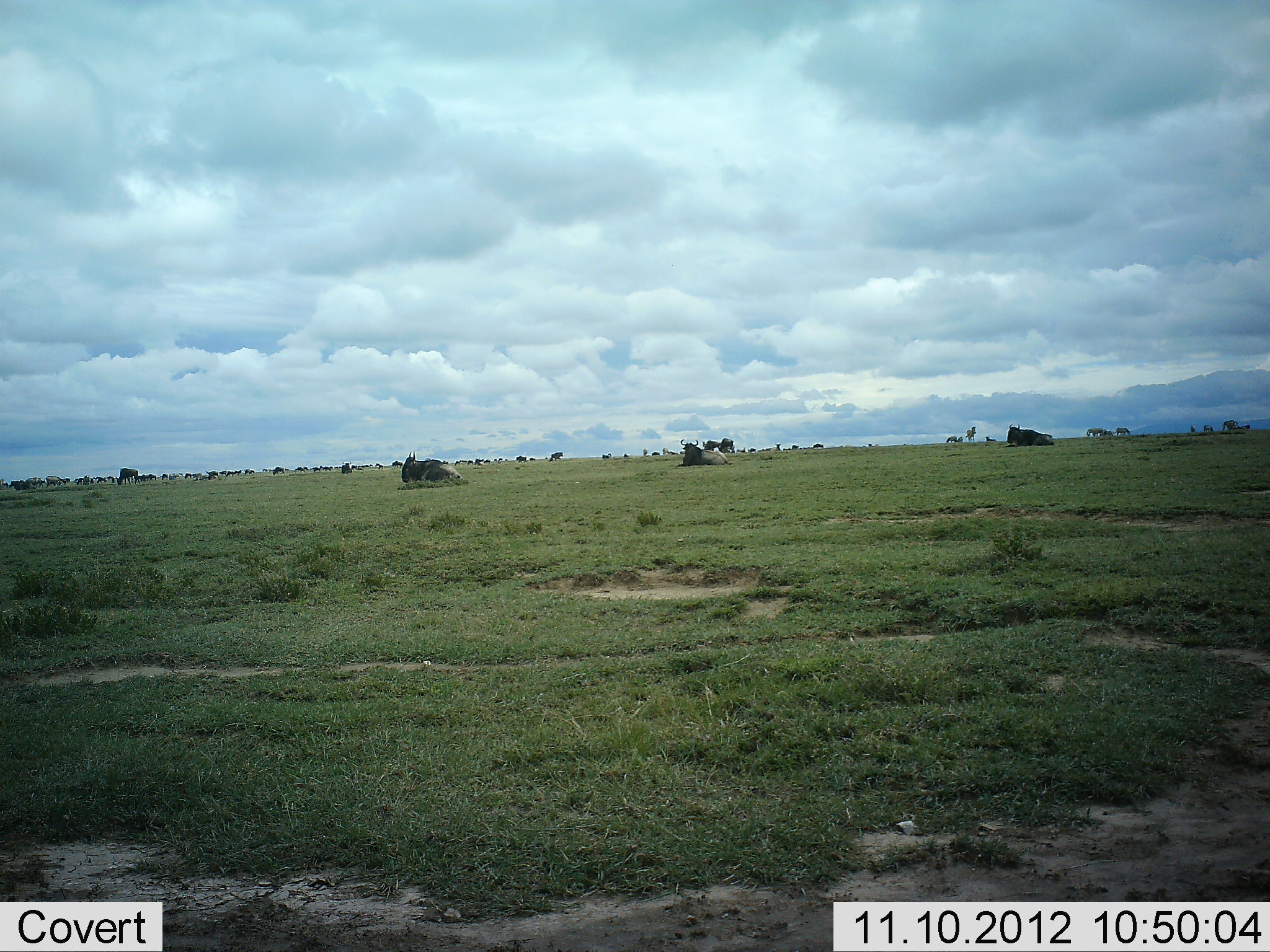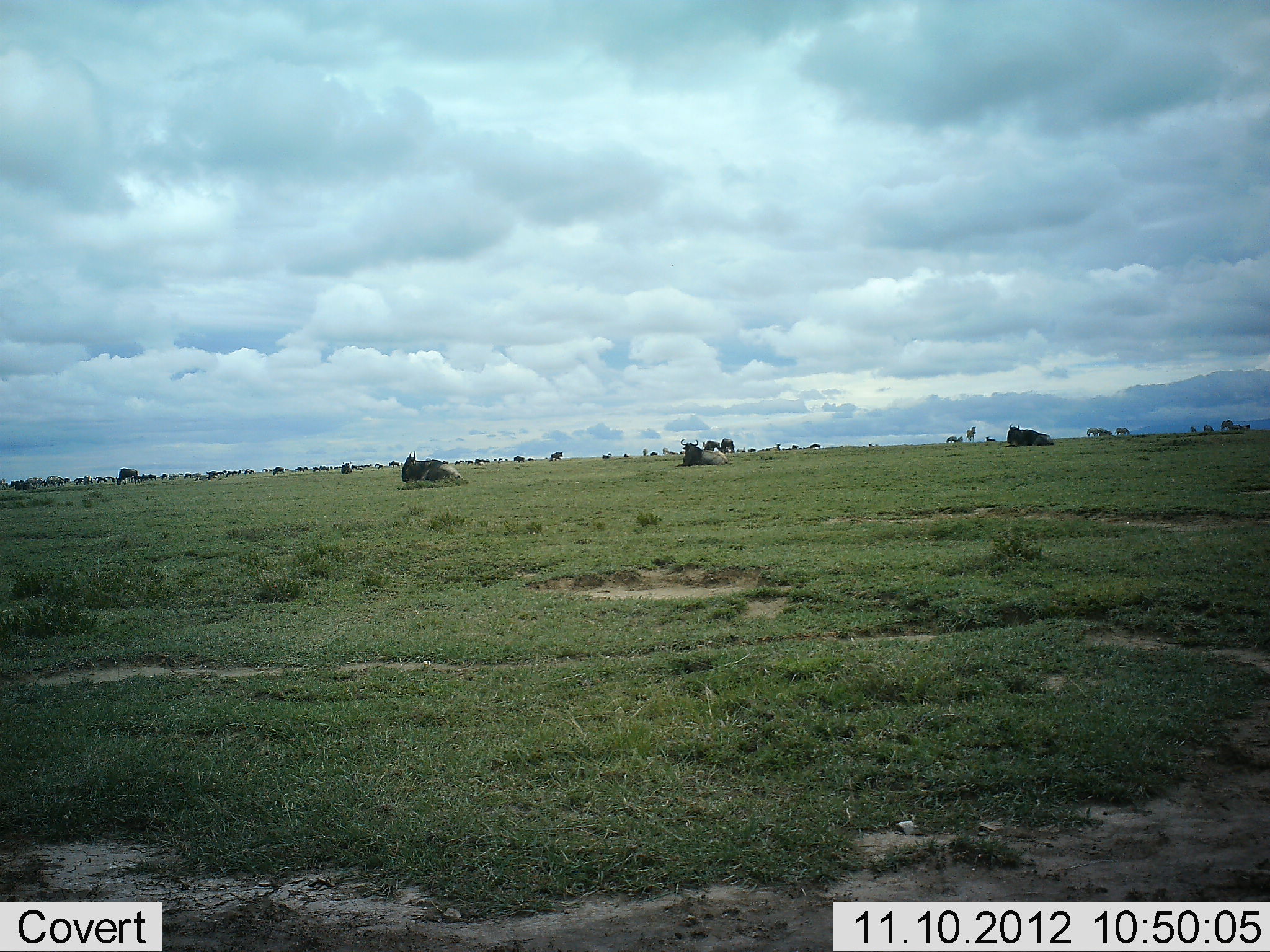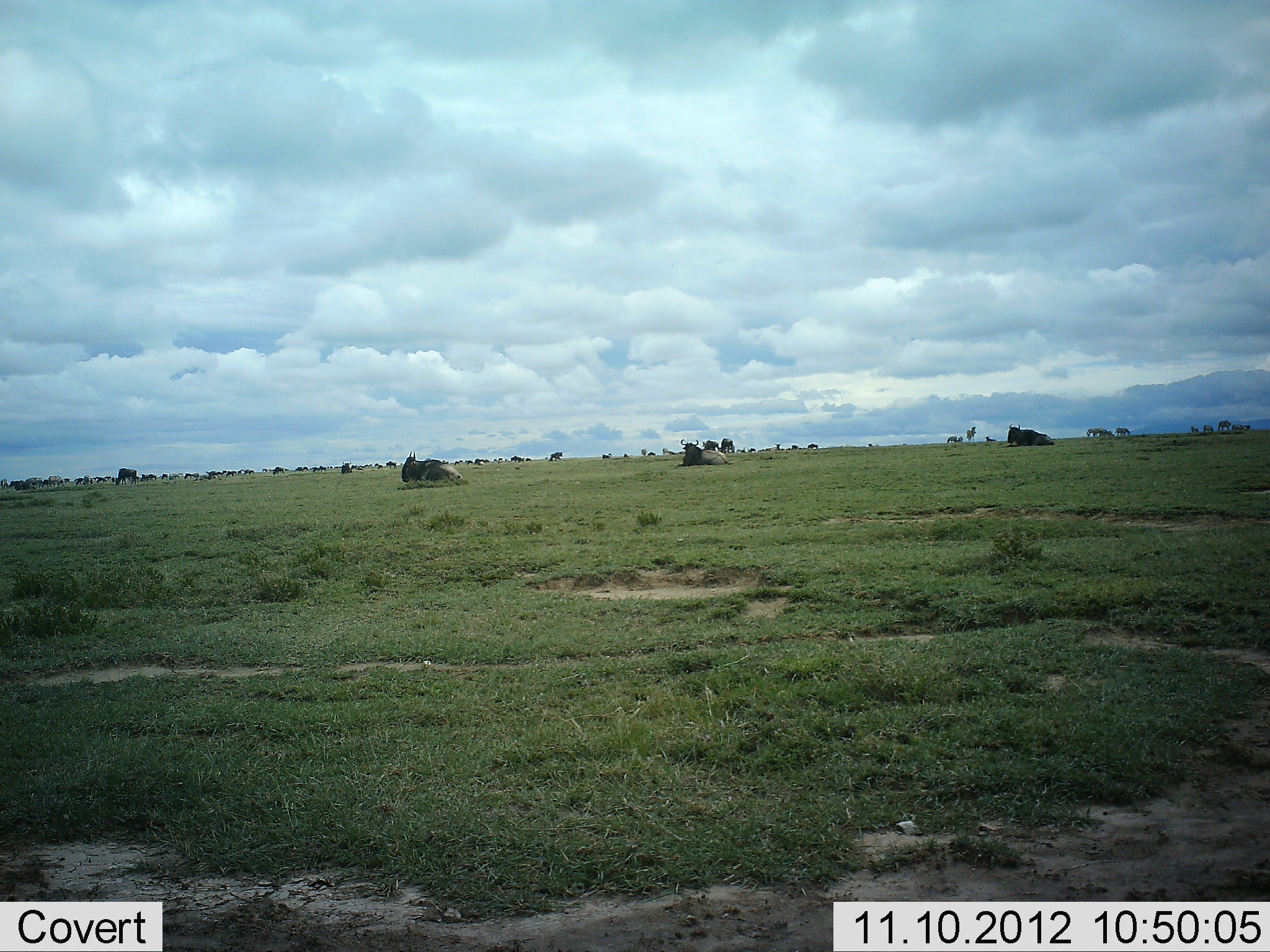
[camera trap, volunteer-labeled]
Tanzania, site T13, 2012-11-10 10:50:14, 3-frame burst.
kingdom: Animalia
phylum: Chordata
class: Mammalia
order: Artiodactyla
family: Bovidae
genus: Connochaetes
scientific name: Connochaetes taurinus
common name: blue wildebeest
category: wildebeest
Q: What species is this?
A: Wildebeest (blue wildebeest) (Connochaetes taurinus).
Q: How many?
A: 11-50.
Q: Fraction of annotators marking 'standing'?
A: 50%.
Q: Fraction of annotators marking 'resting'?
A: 80%.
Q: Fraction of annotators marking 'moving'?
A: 40%.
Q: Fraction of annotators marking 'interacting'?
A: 0%.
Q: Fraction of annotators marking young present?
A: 0%.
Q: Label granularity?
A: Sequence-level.